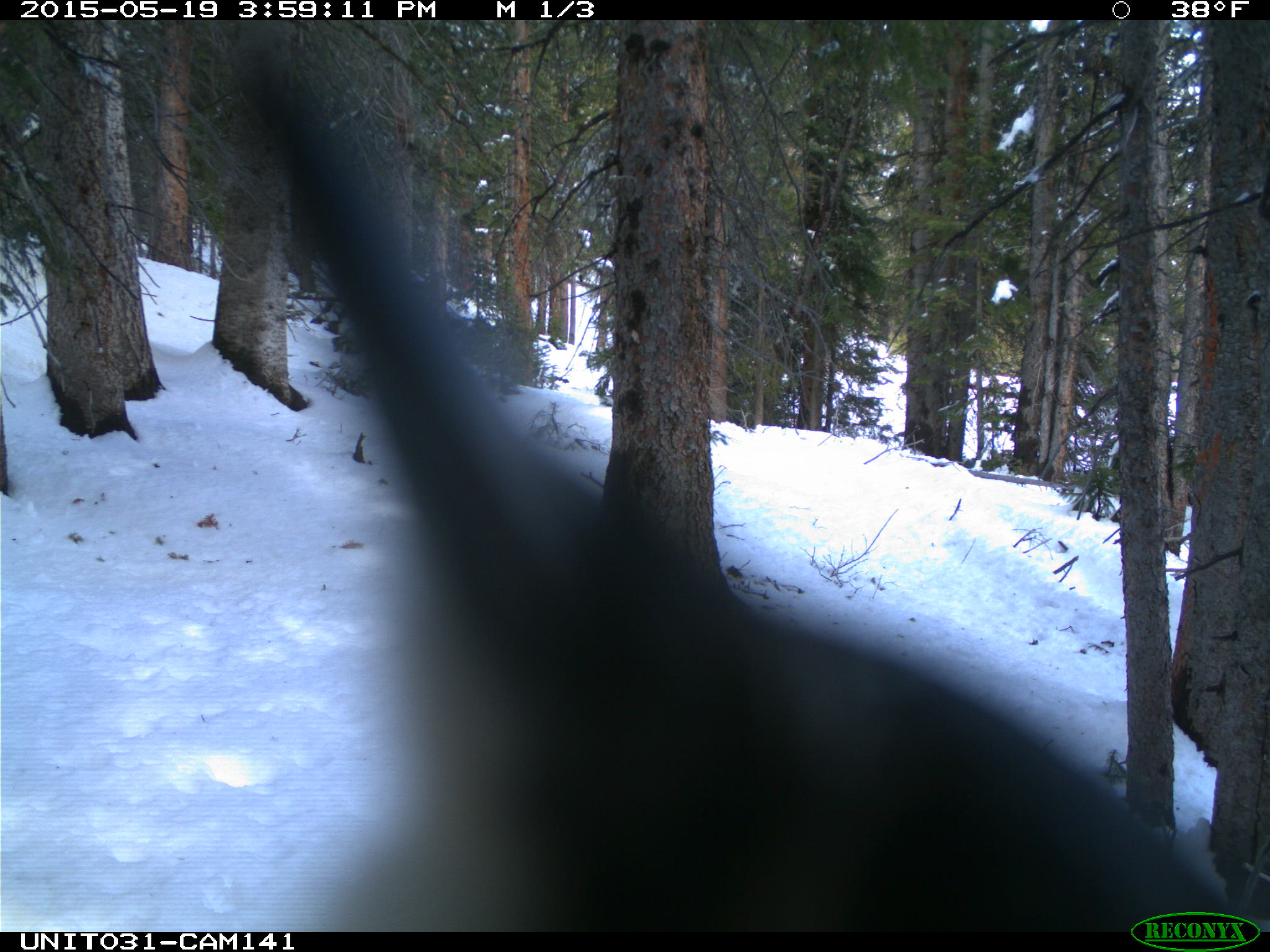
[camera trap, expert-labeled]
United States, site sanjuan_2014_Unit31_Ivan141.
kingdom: Animalia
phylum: Chordata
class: Aves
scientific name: Aves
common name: birds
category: unidentified bird